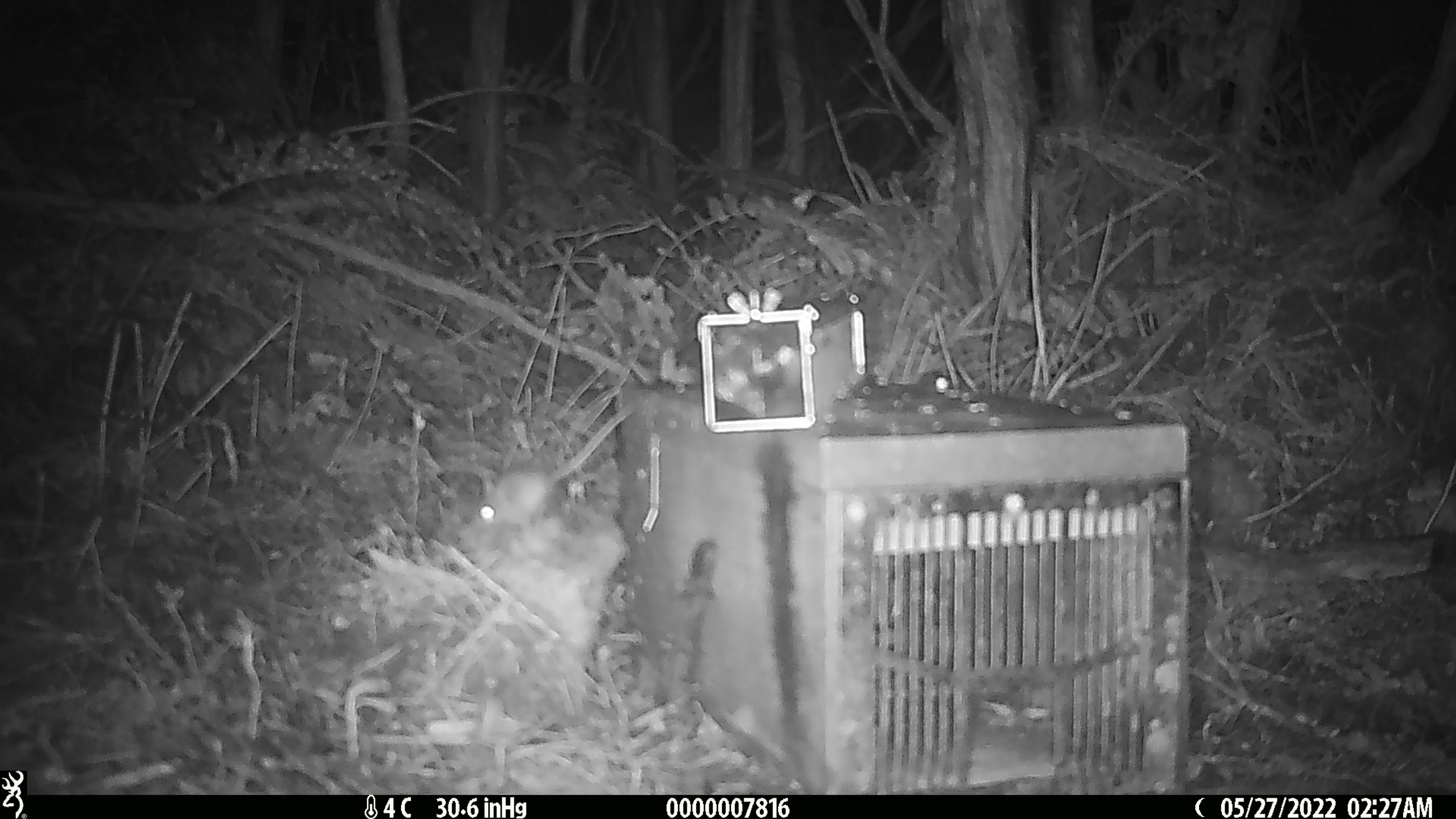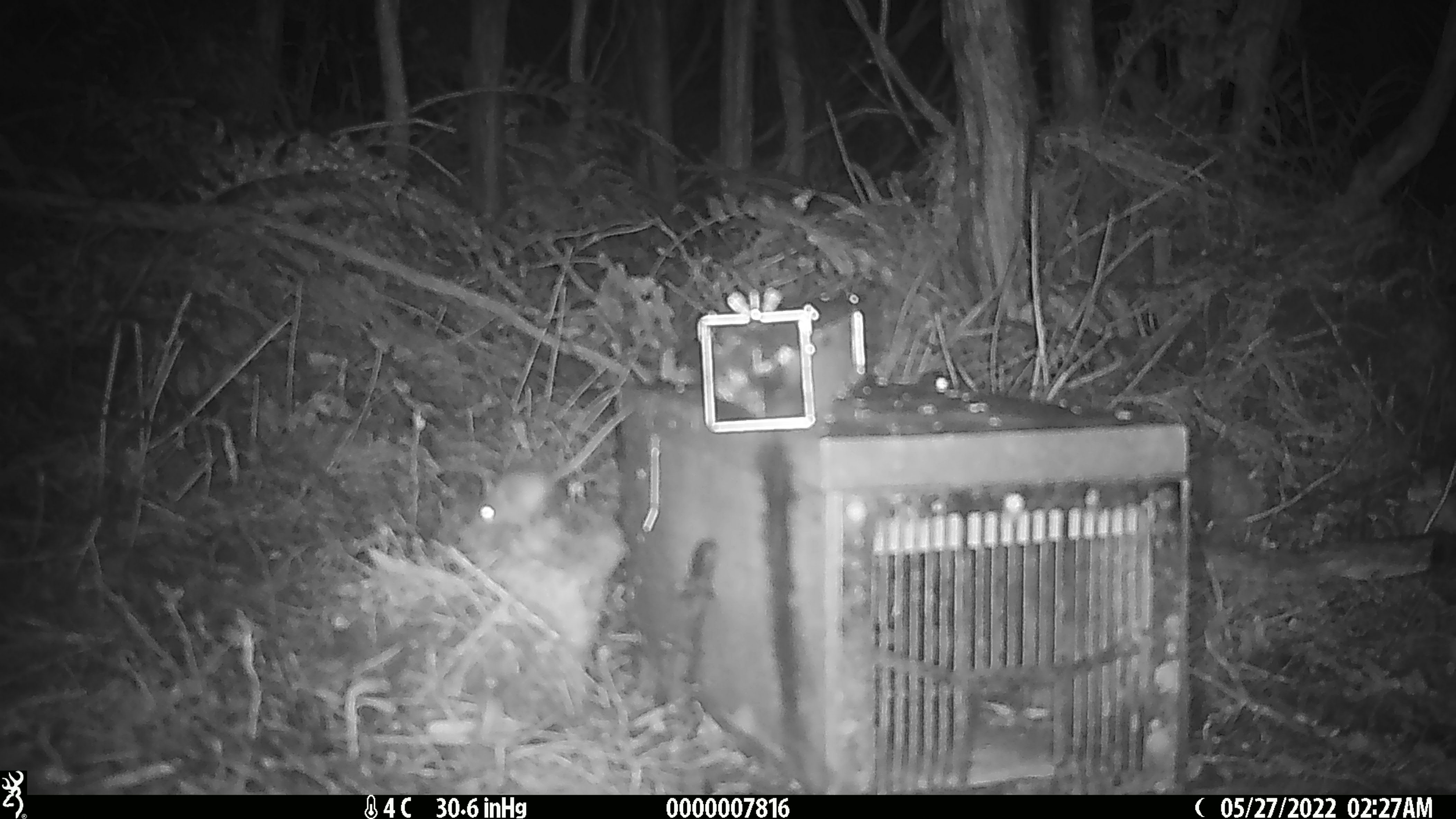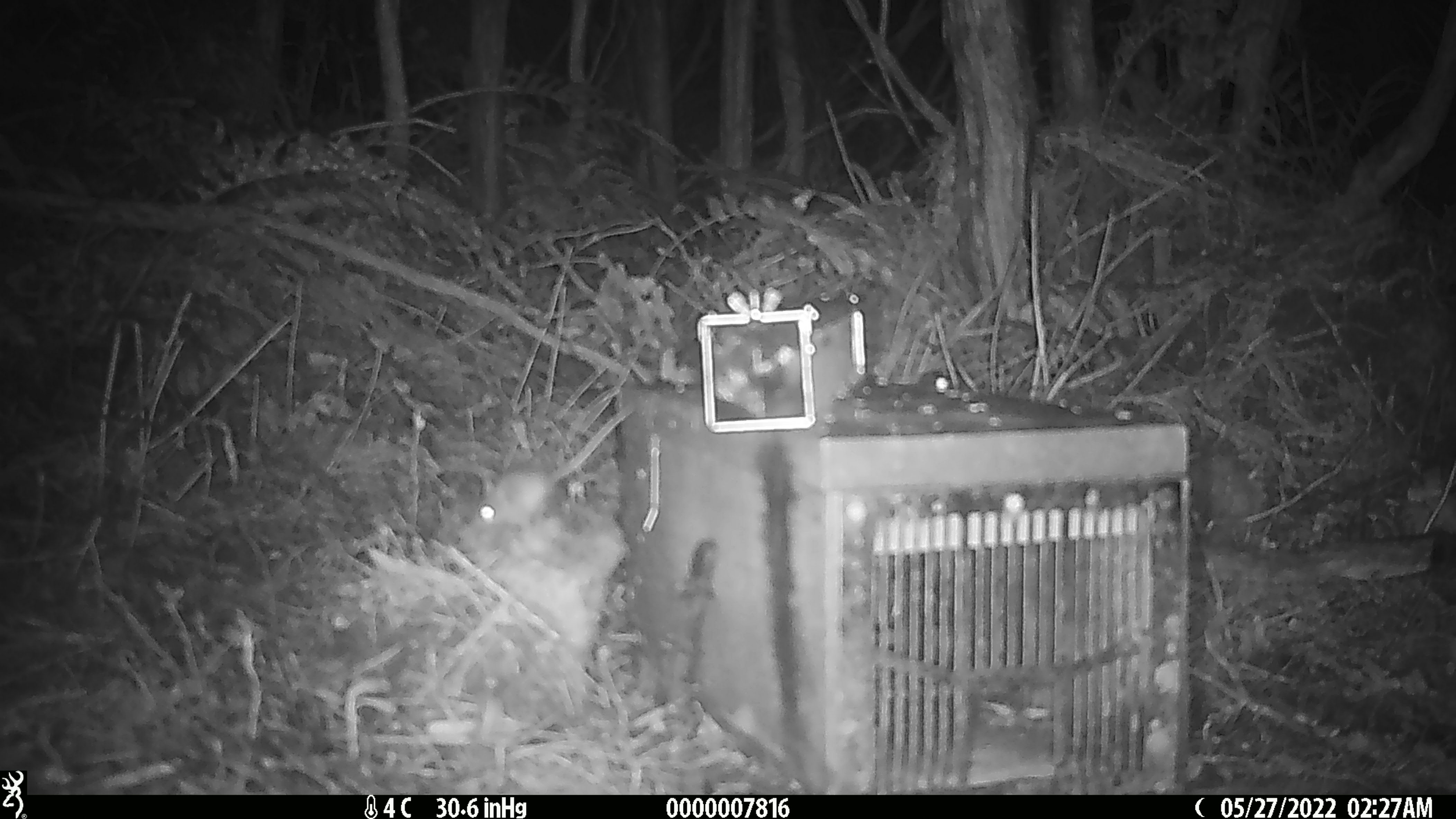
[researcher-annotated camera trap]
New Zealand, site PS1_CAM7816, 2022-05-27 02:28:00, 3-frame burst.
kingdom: Animalia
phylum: Chordata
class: Mammalia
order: Rodentia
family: Muridae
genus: Mus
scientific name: Mus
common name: mouse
Mouse (Mus).